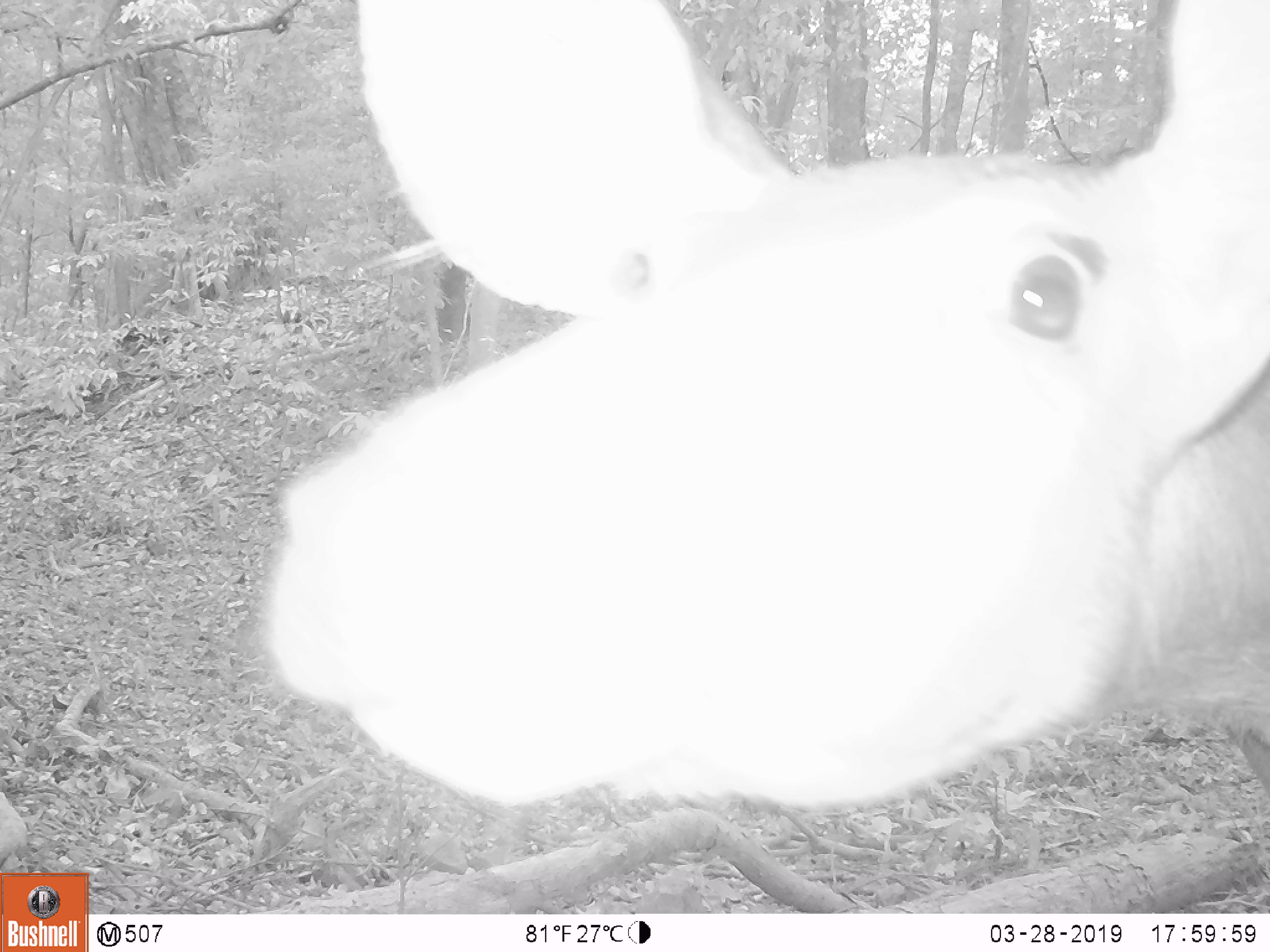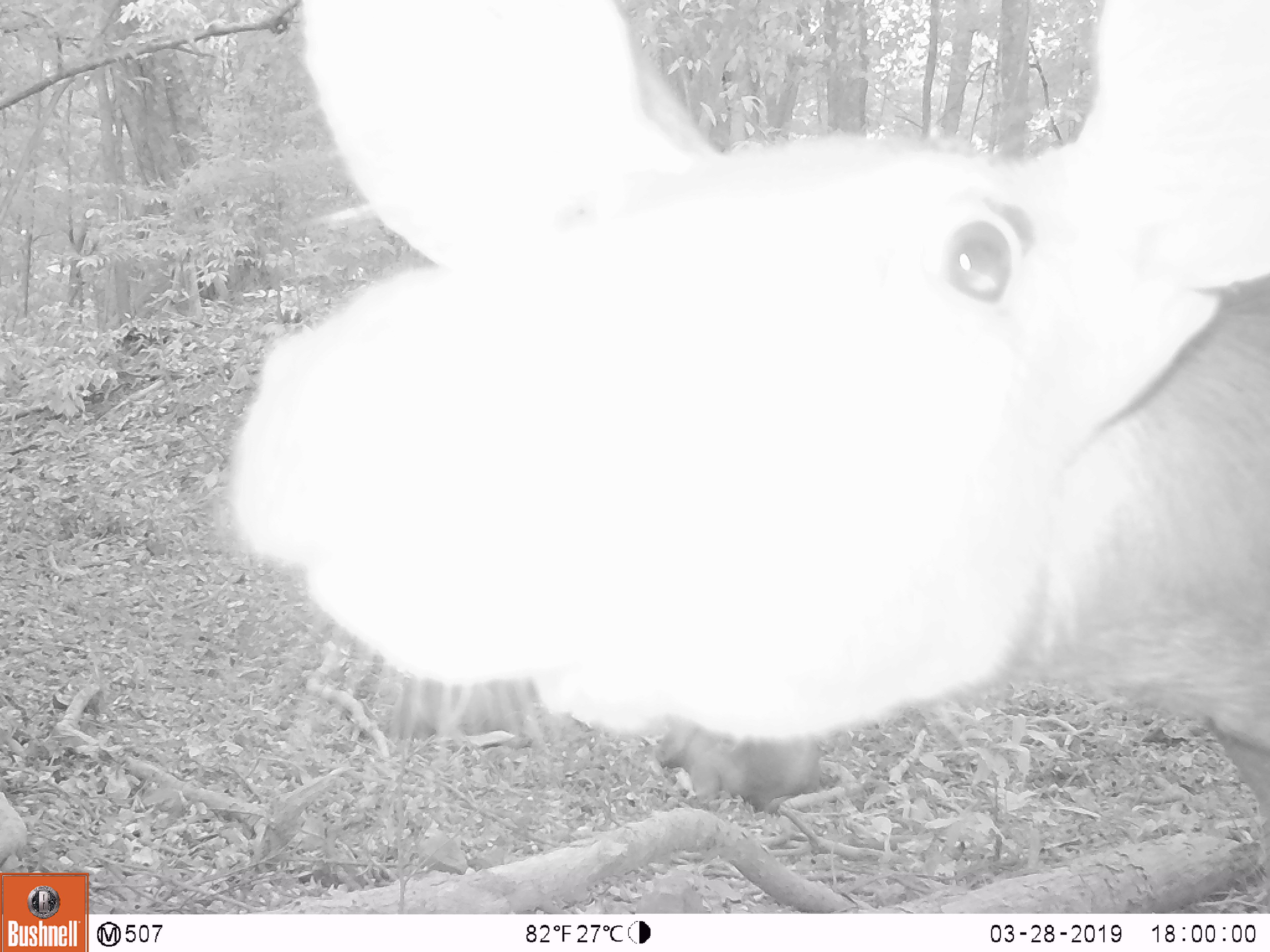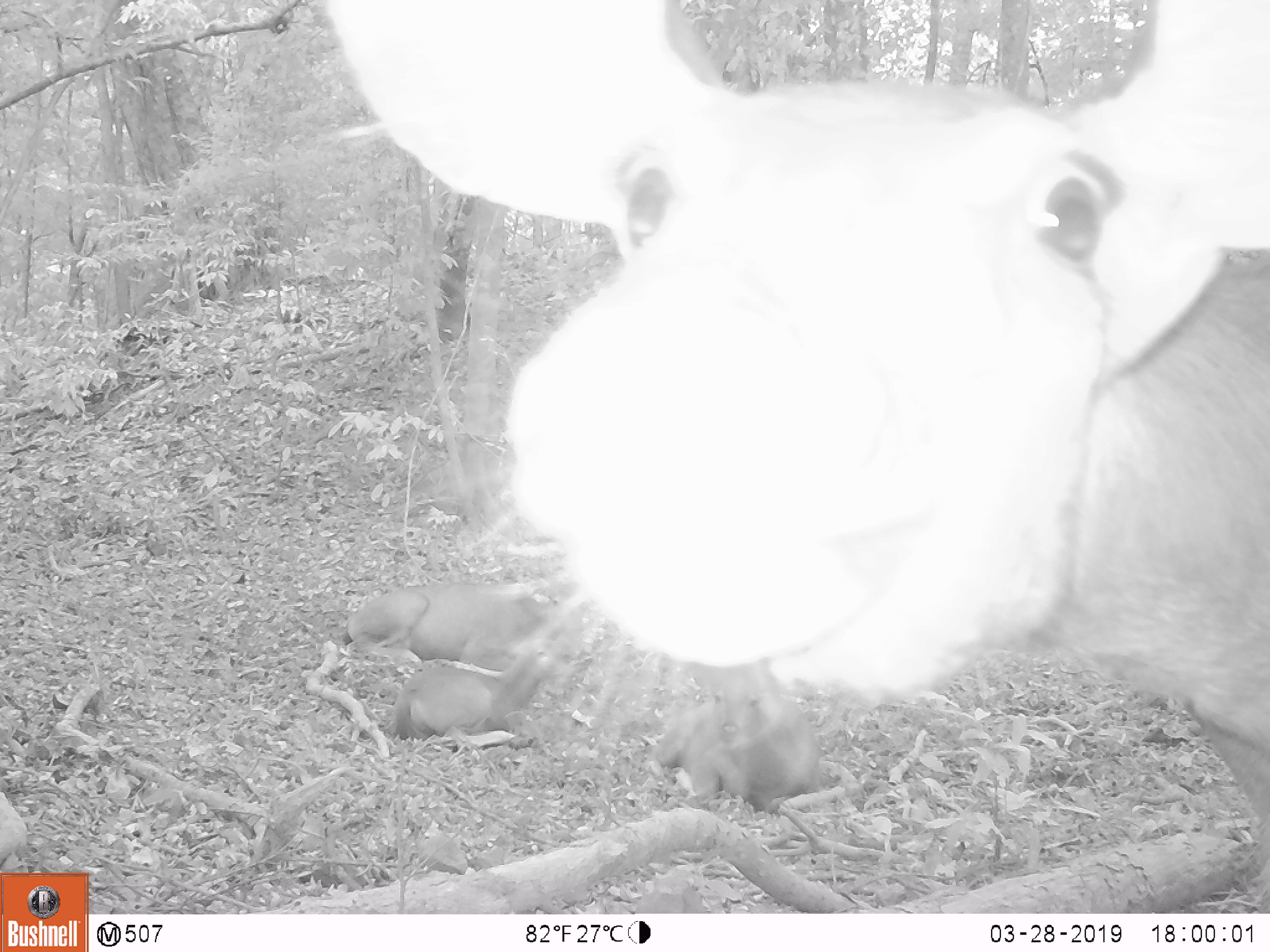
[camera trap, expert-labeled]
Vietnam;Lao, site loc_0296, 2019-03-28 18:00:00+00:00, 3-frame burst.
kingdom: Animalia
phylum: Chordata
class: Mammalia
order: Artiodactyla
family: Cervidae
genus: Rusa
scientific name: Rusa unicolor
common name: sambar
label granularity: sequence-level